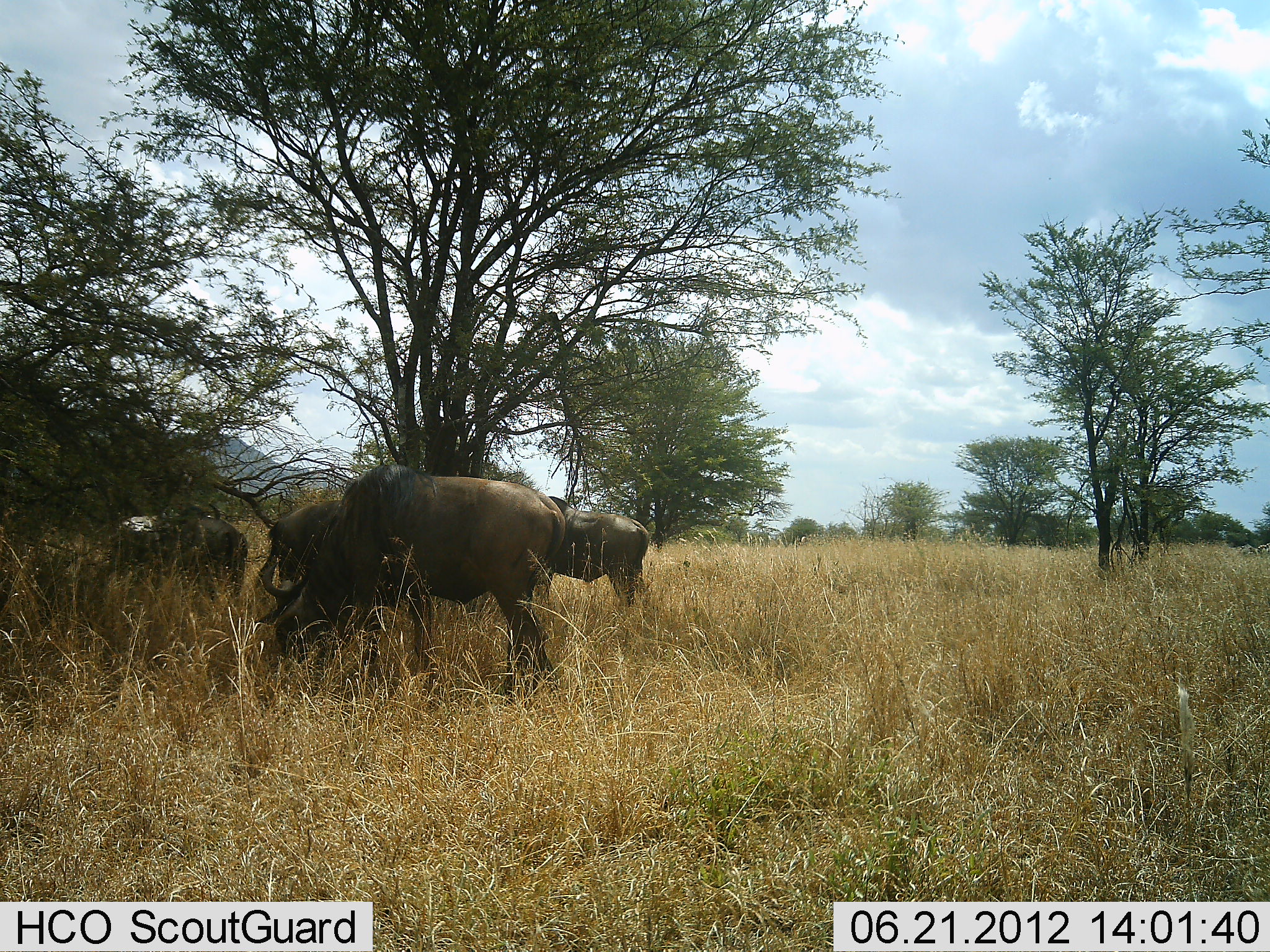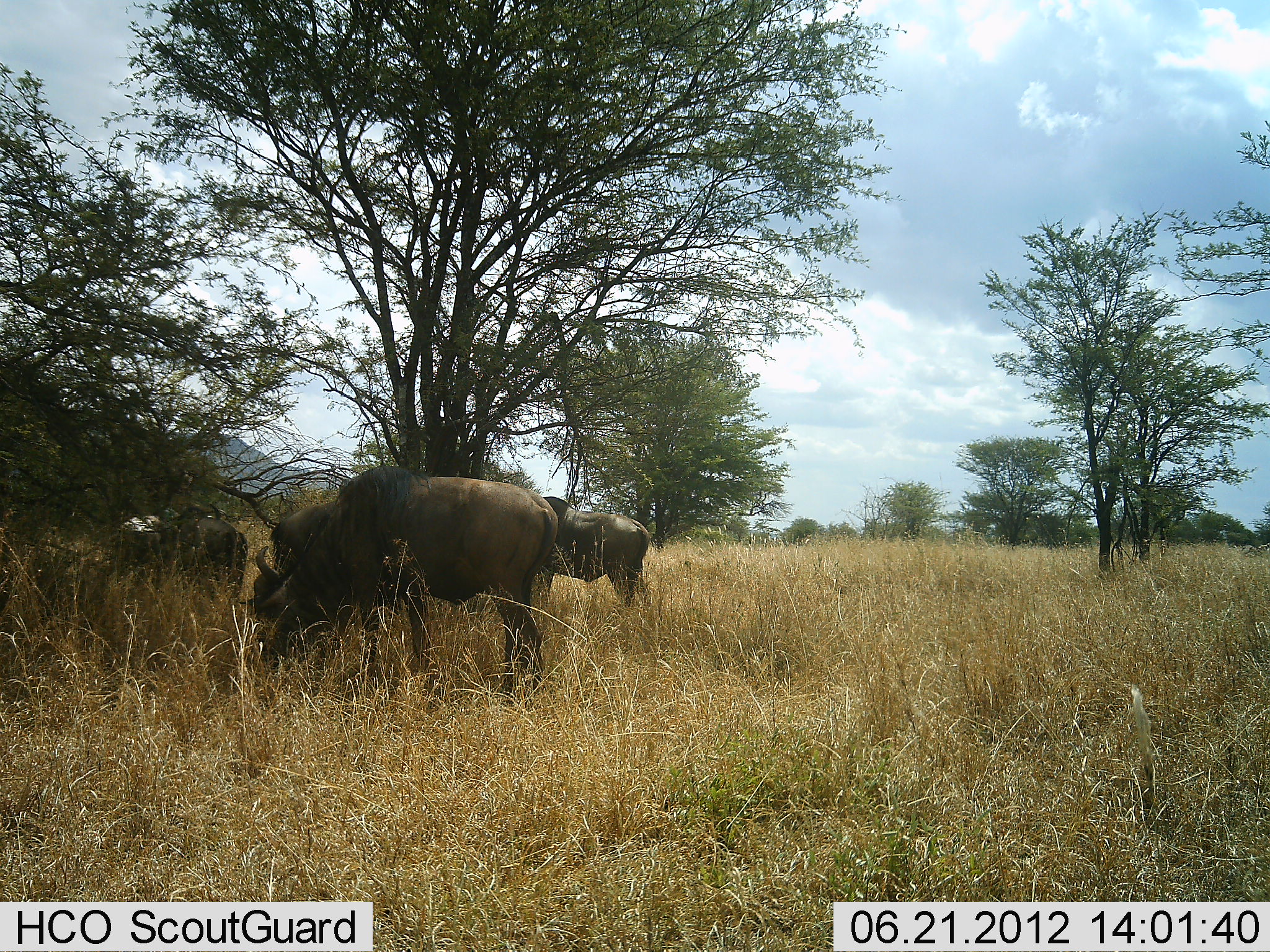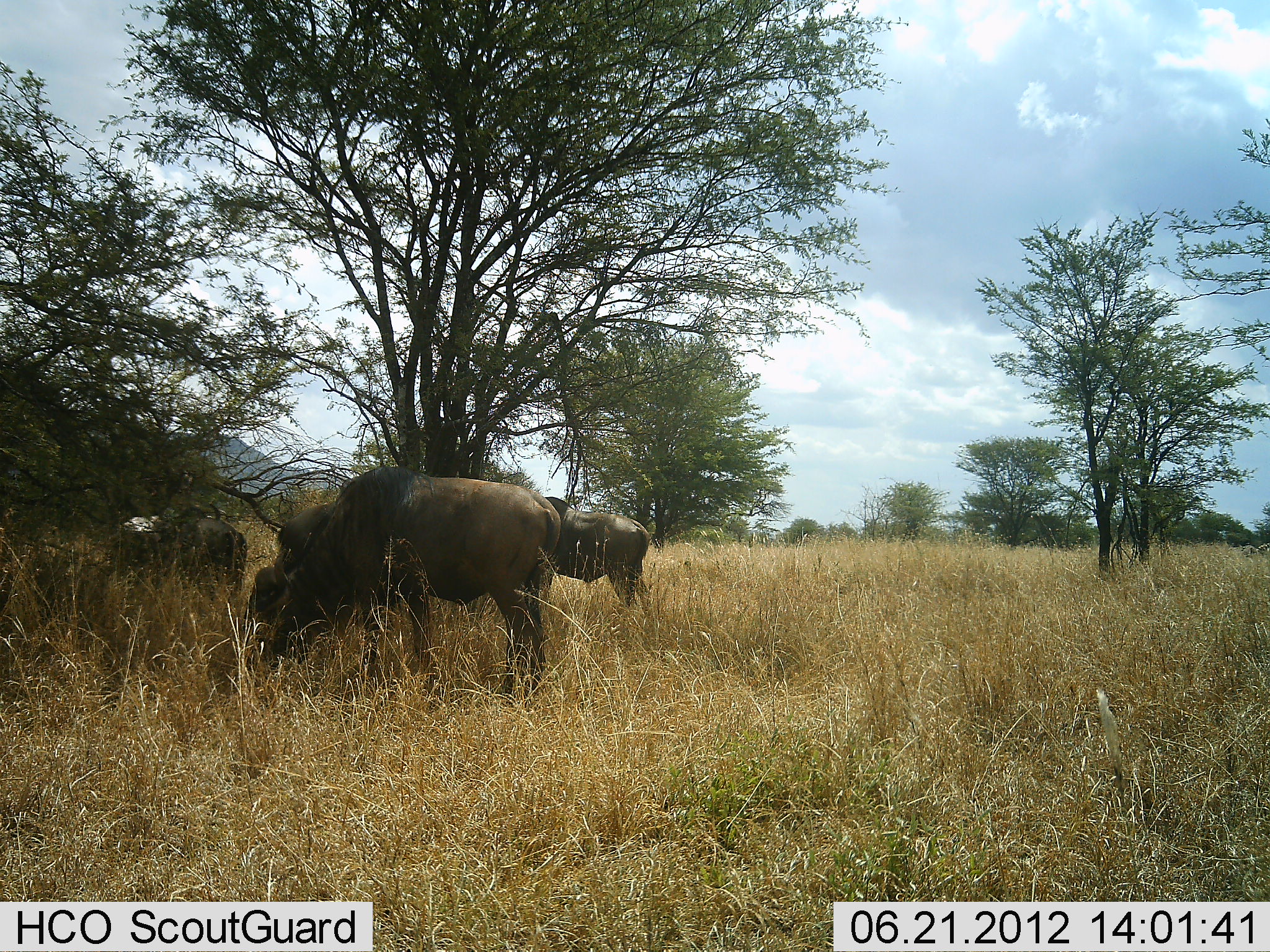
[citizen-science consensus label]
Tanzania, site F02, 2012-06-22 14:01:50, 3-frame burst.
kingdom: Animalia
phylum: Chordata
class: Mammalia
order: Artiodactyla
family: Bovidae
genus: Connochaetes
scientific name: Connochaetes taurinus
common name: blue wildebeest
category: wildebeest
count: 4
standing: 30%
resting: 10%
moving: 0%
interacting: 0%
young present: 0%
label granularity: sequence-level